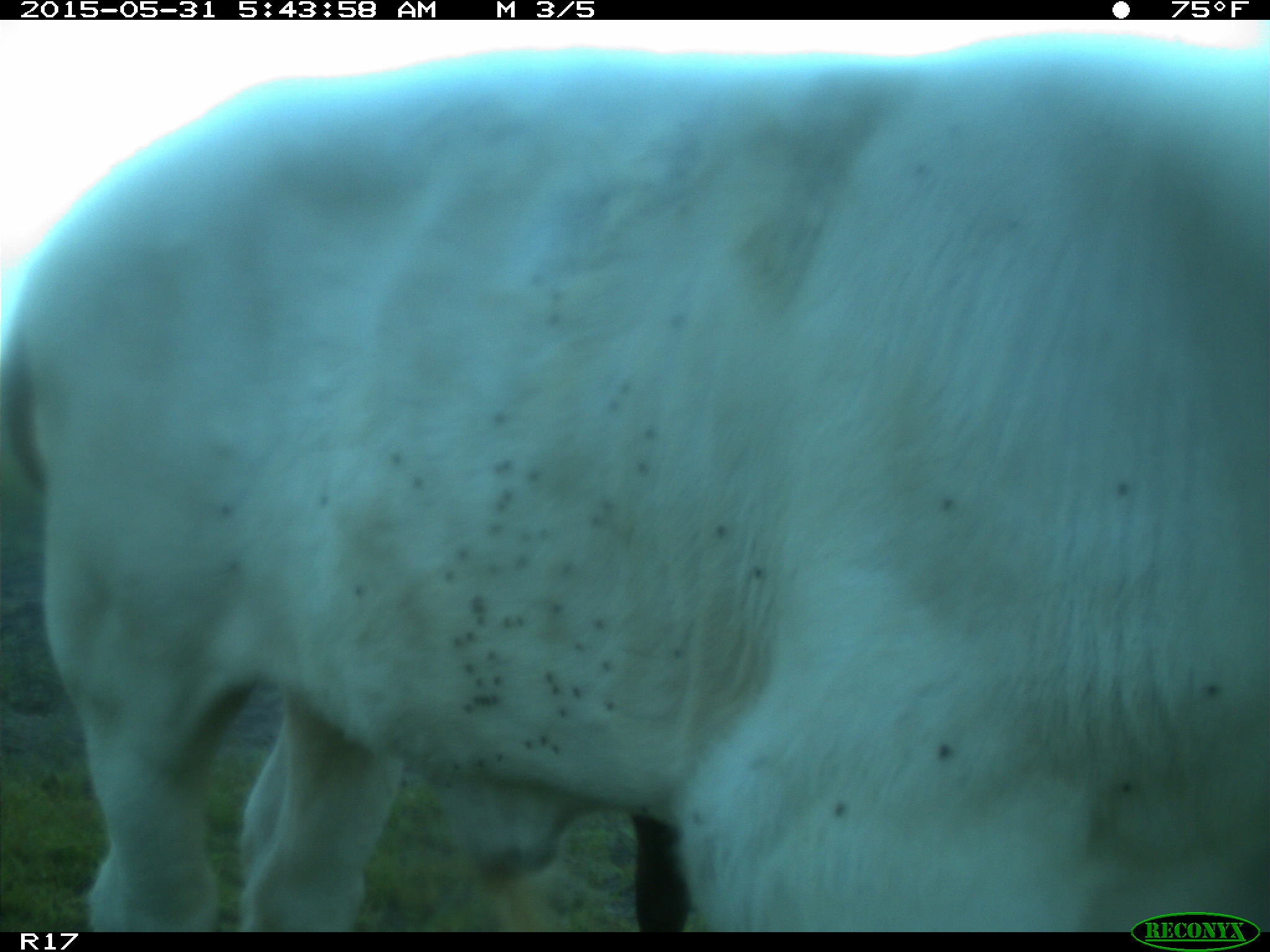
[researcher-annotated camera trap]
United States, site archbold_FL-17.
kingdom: Animalia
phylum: Chordata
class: Mammalia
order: Artiodactyla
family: Bovidae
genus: Bos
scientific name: Bos taurus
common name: domestic cow